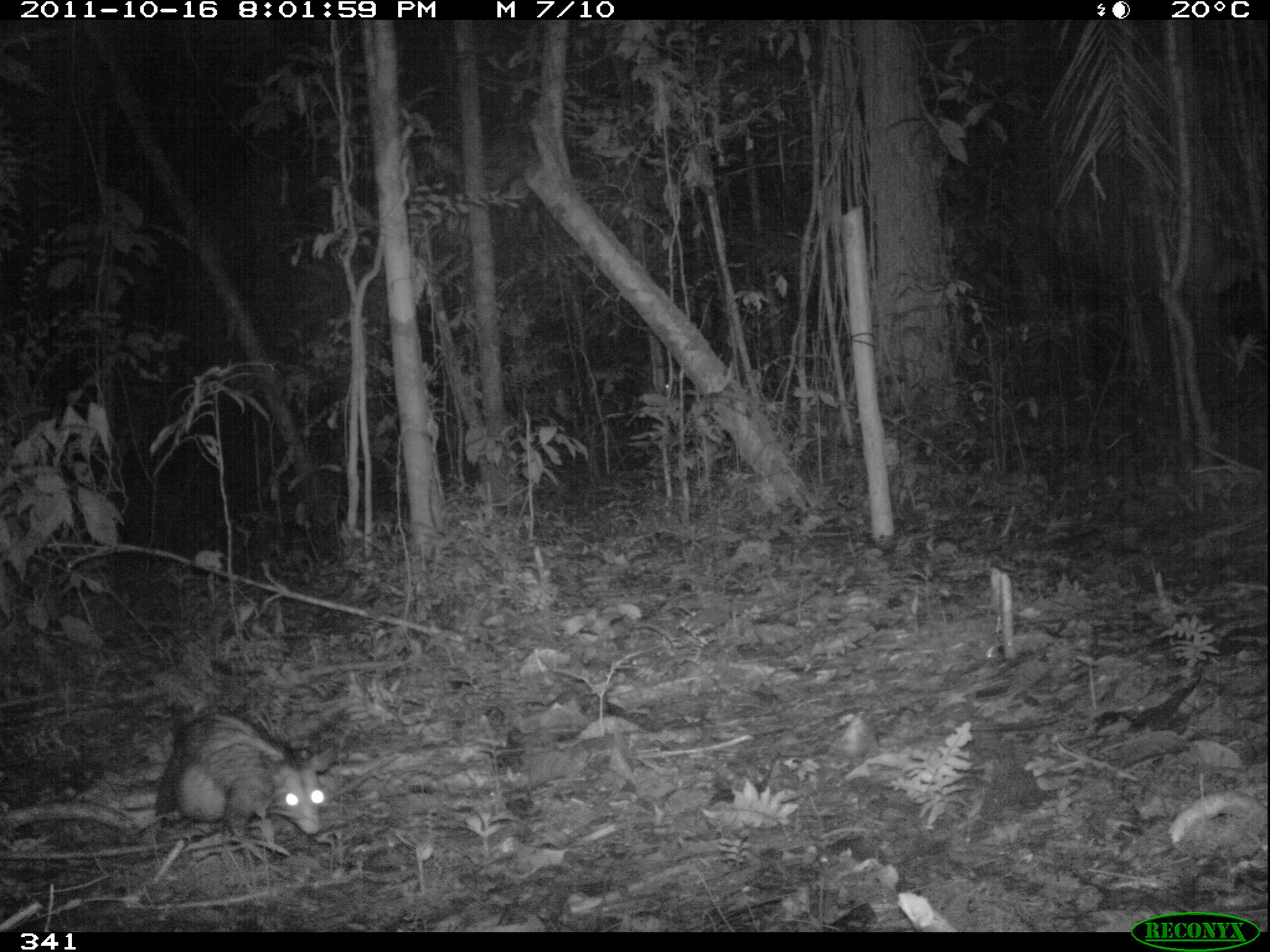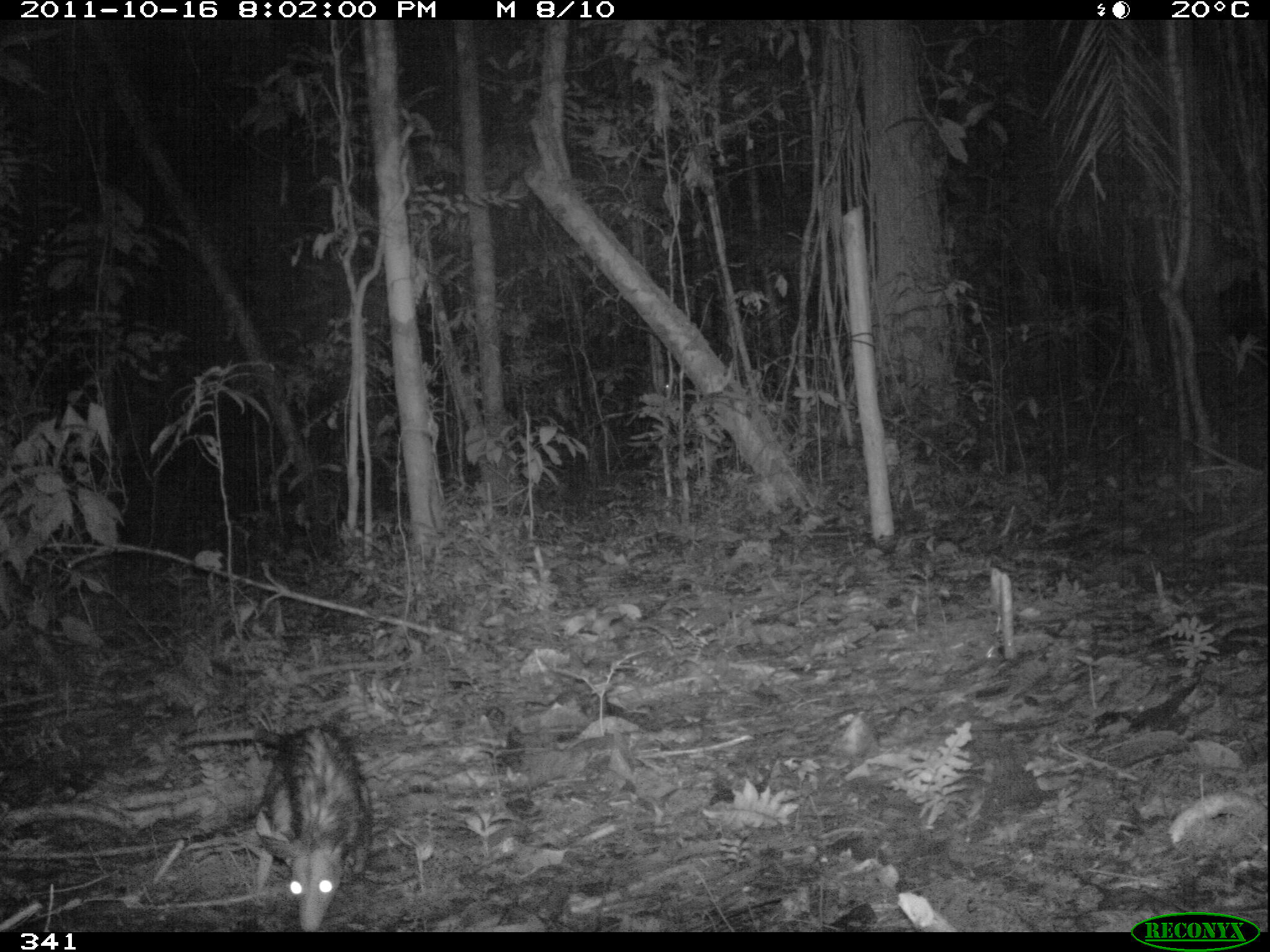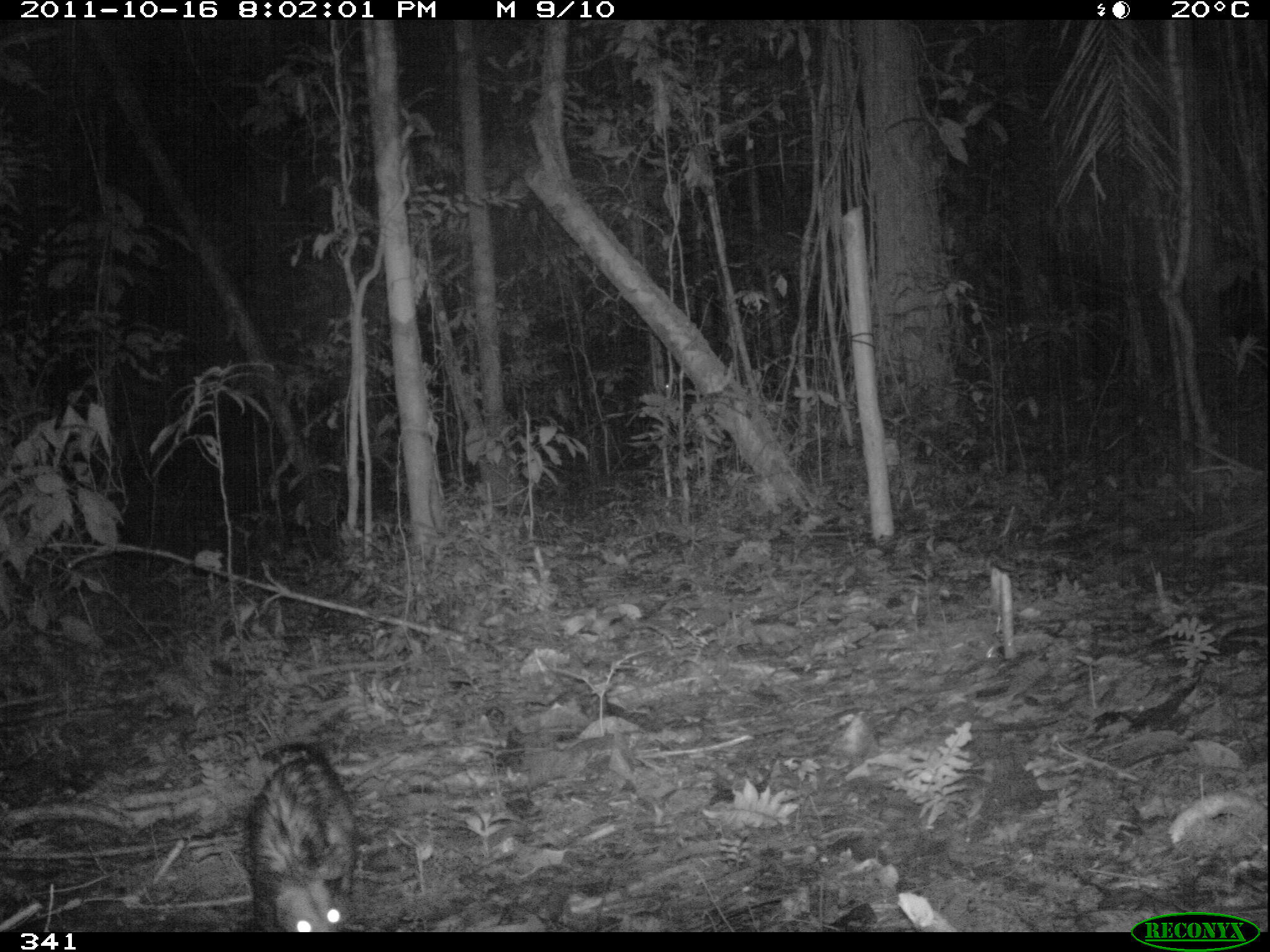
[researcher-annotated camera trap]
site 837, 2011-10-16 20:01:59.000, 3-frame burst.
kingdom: Animalia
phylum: Chordata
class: Mammalia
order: Didelphimorphia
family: Didelphidae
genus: Didelphis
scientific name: Didelphis marsupialis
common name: southern opossum